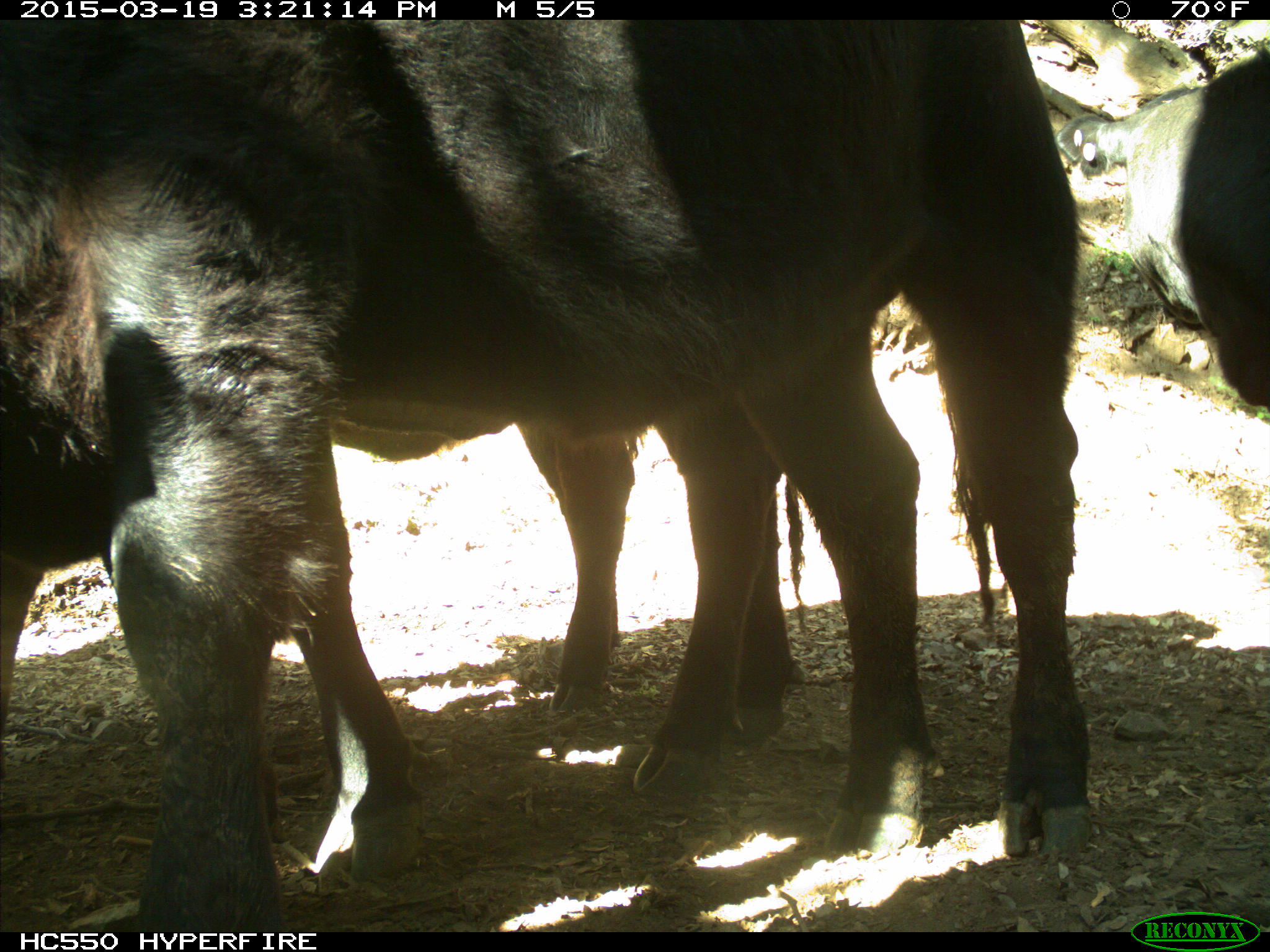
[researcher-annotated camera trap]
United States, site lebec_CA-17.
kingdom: Animalia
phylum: Chordata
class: Mammalia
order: Artiodactyla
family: Bovidae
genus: Bos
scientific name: Bos taurus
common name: domestic cow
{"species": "Bos taurus (domestic cow)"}